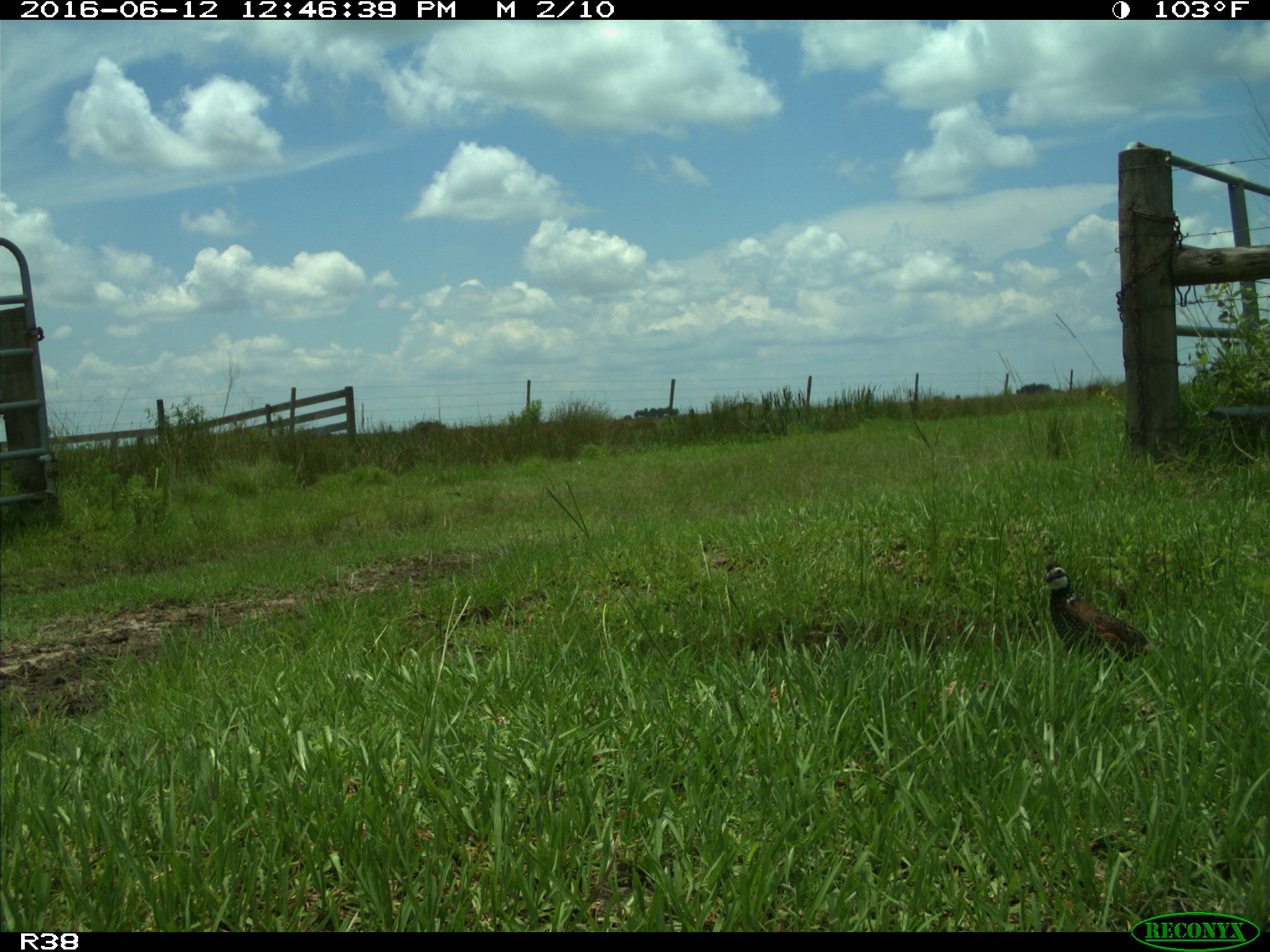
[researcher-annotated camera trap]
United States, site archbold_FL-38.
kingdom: Animalia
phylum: Chordata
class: Aves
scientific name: Aves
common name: birds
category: unidentified bird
Unidentified bird (birds) (Aves).